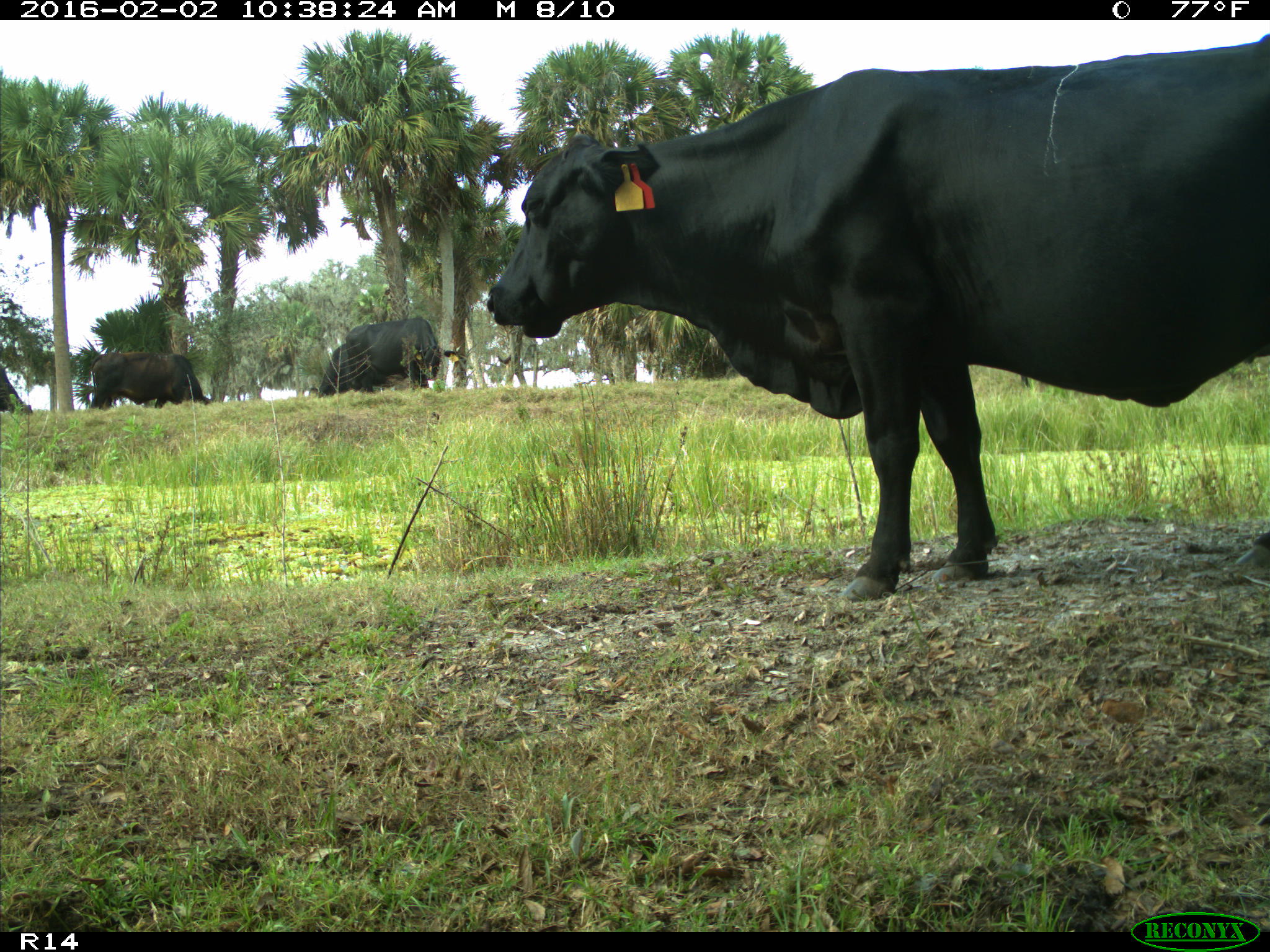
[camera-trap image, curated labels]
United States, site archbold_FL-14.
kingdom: Animalia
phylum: Chordata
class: Mammalia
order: Artiodactyla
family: Bovidae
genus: Bos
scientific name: Bos taurus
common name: domestic cow